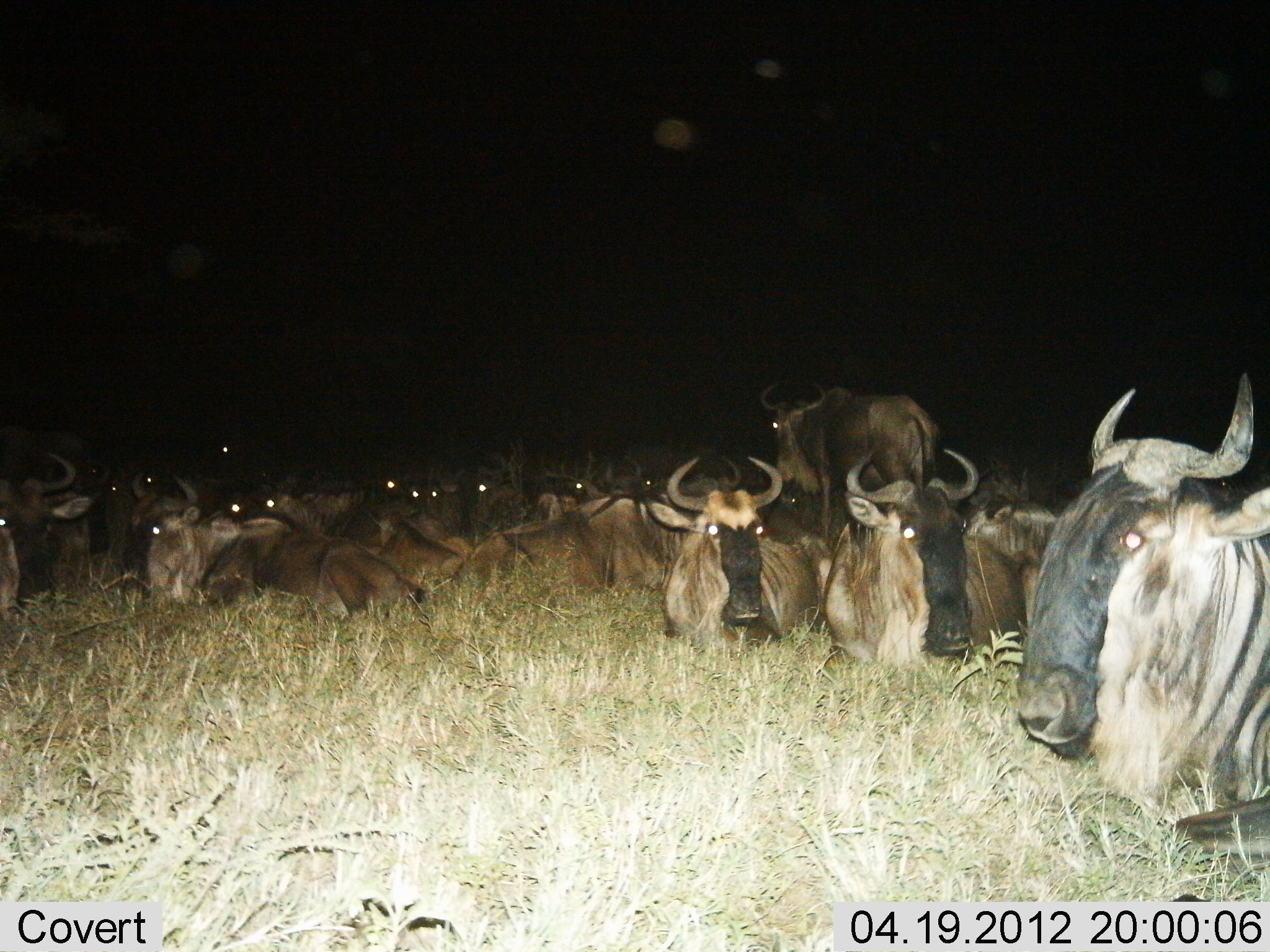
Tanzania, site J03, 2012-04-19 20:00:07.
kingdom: Animalia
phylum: Chordata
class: Mammalia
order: Artiodactyla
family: Bovidae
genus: Connochaetes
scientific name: Connochaetes taurinus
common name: blue wildebeest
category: wildebeest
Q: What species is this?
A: Wildebeest (blue wildebeest) (Connochaetes taurinus).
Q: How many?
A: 11-50.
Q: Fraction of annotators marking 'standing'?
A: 29%.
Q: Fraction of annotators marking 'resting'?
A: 100%.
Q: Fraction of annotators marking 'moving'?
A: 0%.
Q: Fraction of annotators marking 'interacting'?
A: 6%.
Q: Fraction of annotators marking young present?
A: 6%.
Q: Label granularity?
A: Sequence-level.